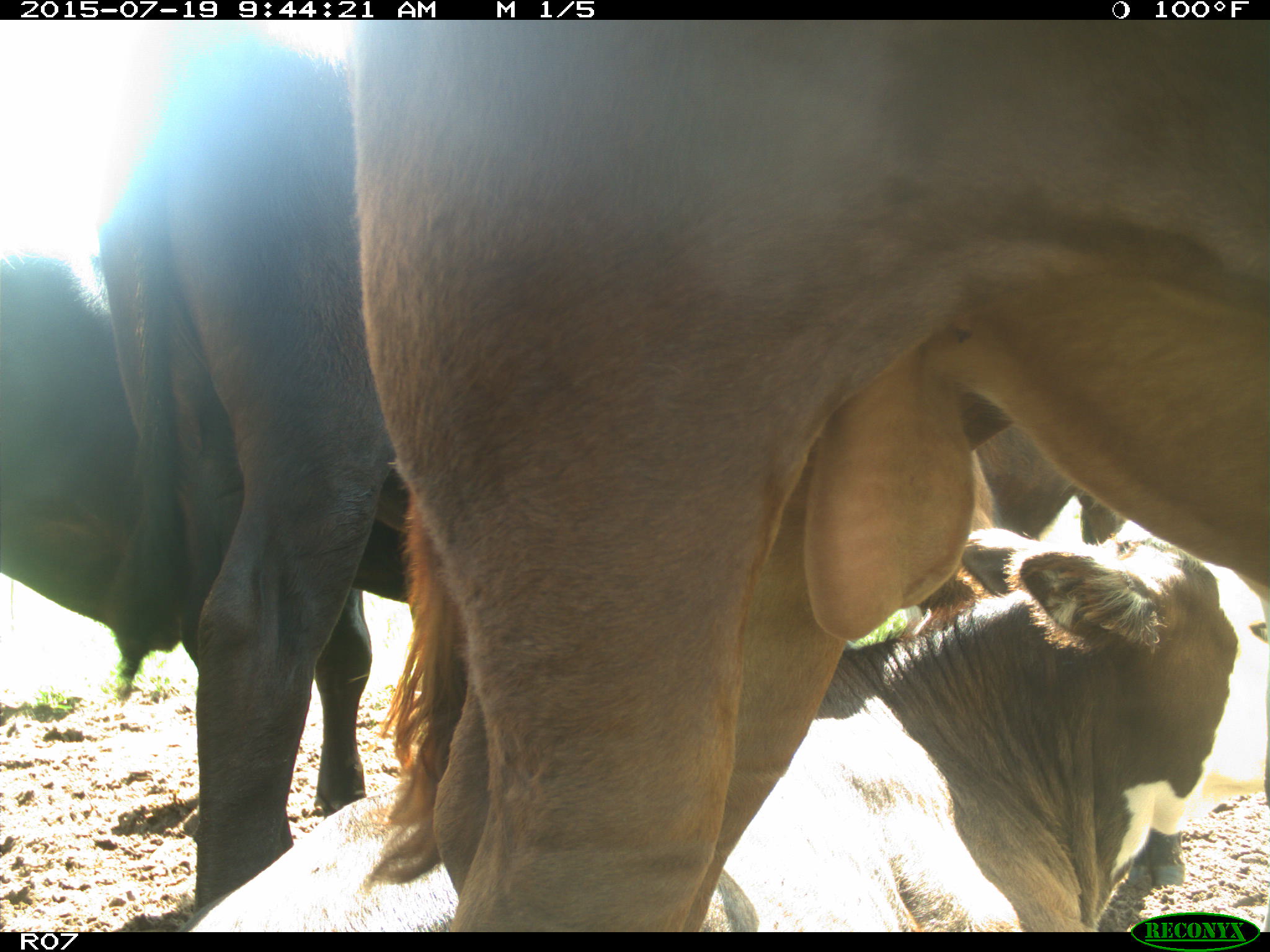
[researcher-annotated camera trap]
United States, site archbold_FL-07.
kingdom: Animalia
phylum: Chordata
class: Mammalia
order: Artiodactyla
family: Bovidae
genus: Bos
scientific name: Bos taurus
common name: domestic cow